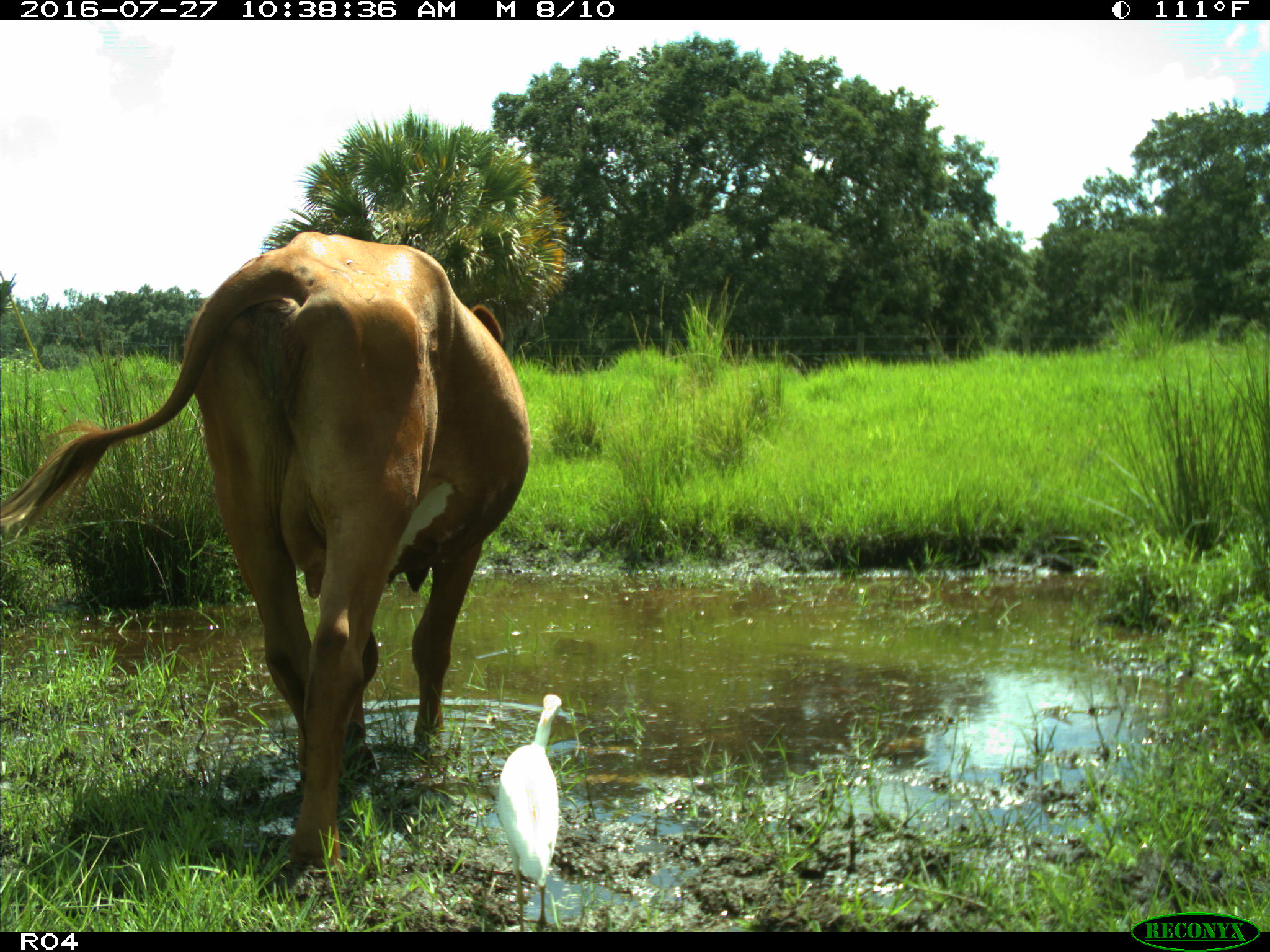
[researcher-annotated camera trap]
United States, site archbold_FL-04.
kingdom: Animalia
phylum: Chordata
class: Mammalia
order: Artiodactyla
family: Bovidae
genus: Bos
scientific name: Bos taurus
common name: domestic cow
Bos taurus (domestic cow).